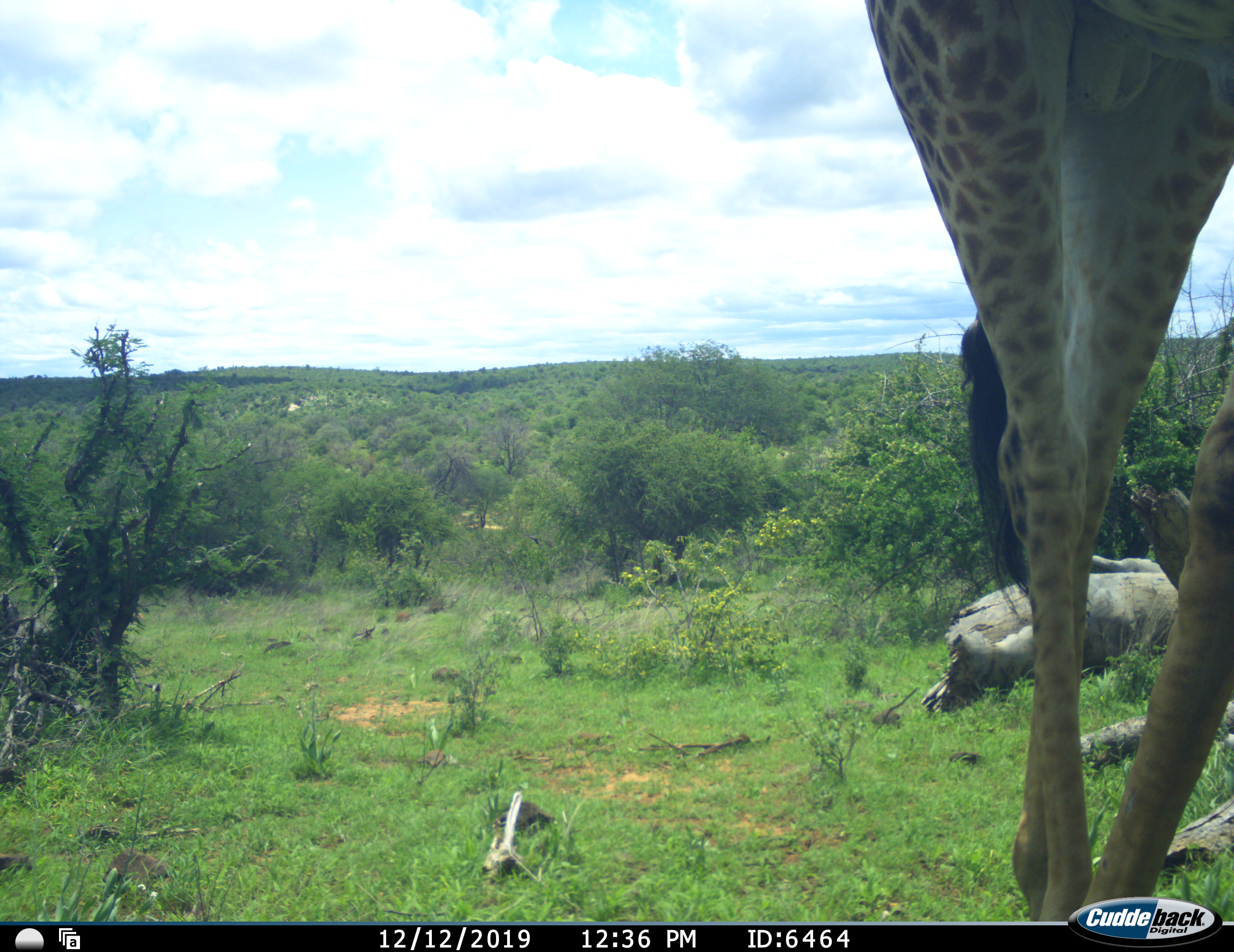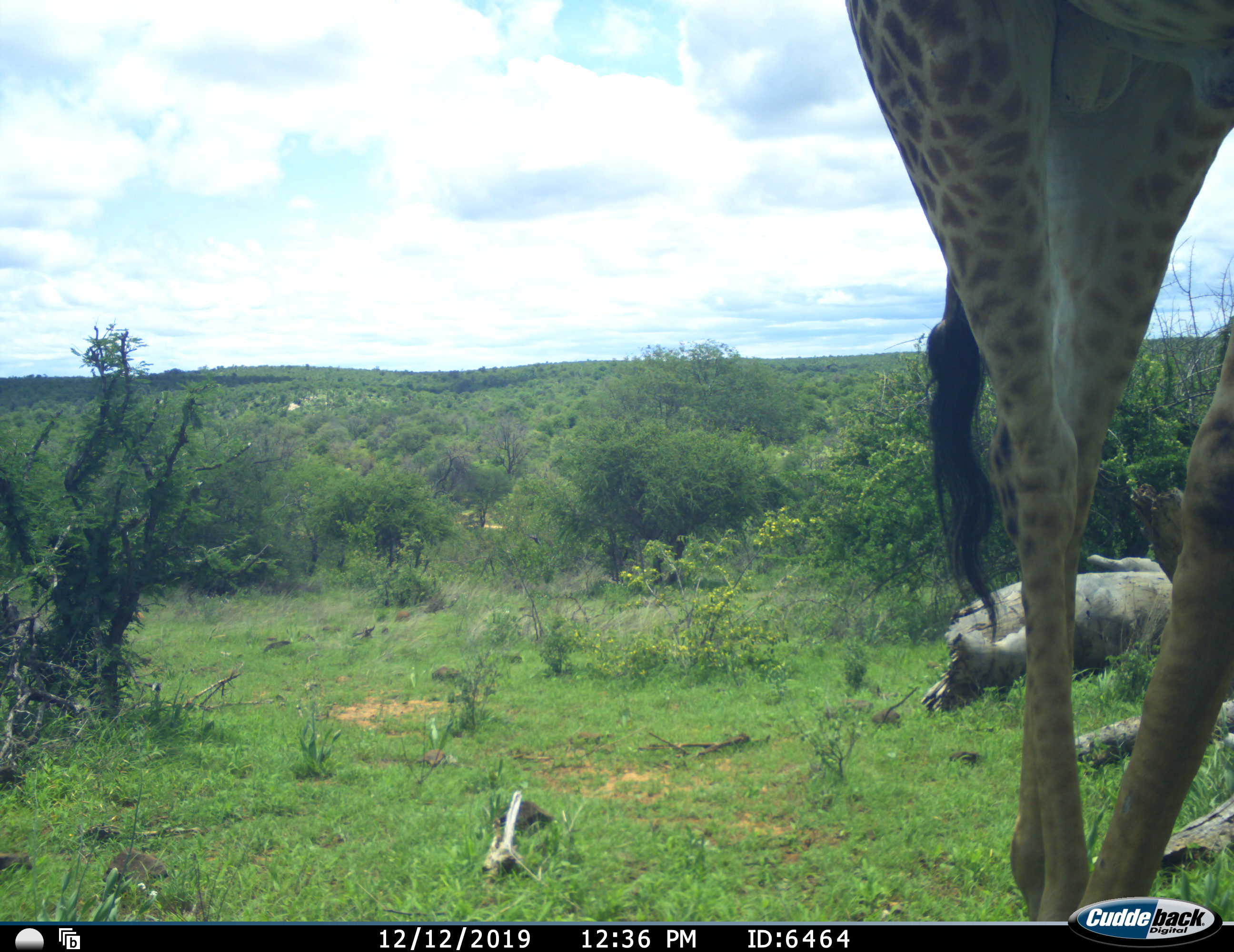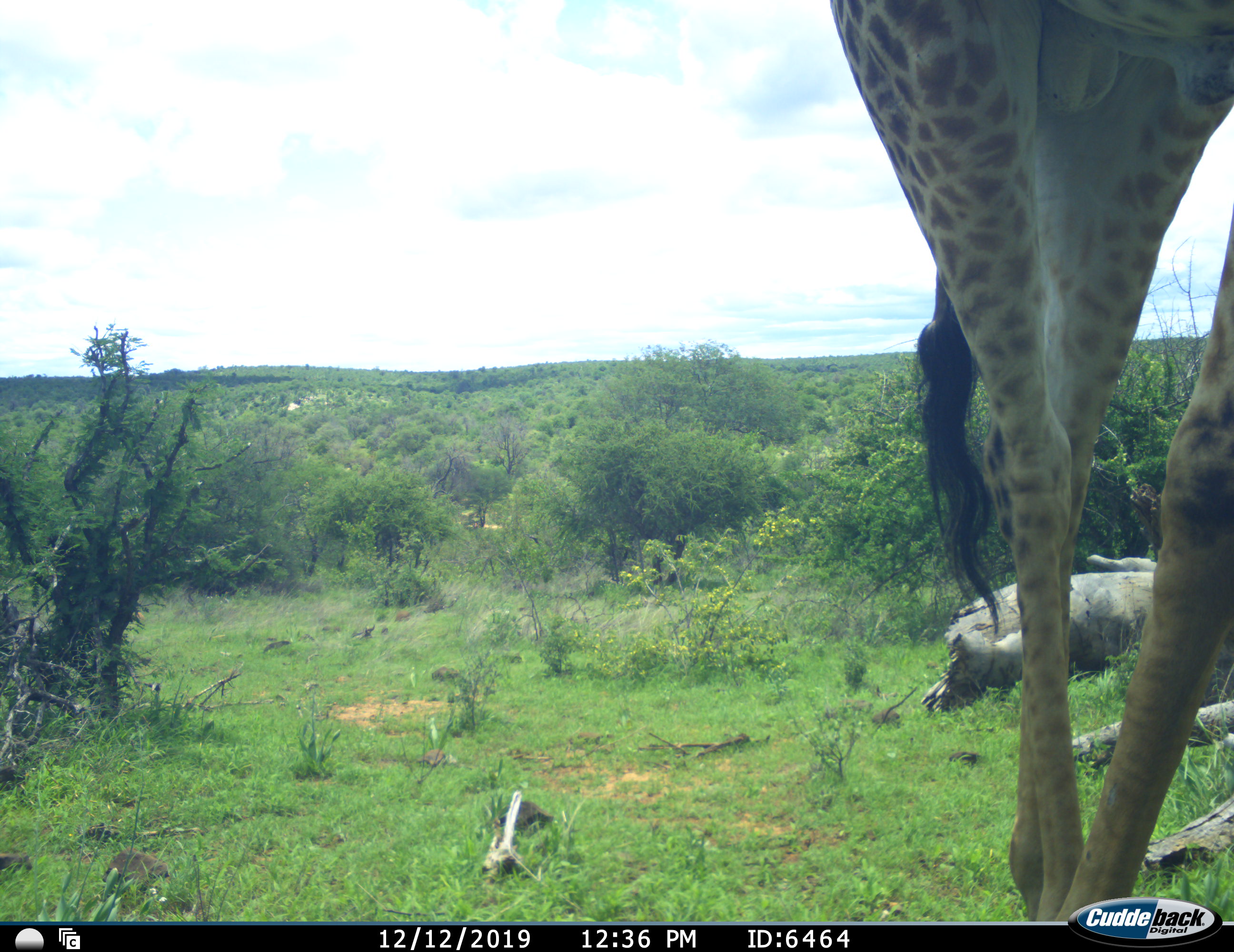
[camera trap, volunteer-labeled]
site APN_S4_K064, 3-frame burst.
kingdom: Animalia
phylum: Chordata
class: Mammalia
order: Artiodactyla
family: Giraffidae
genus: Giraffa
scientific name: Giraffa camelopardalis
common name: giraffe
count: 1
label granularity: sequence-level